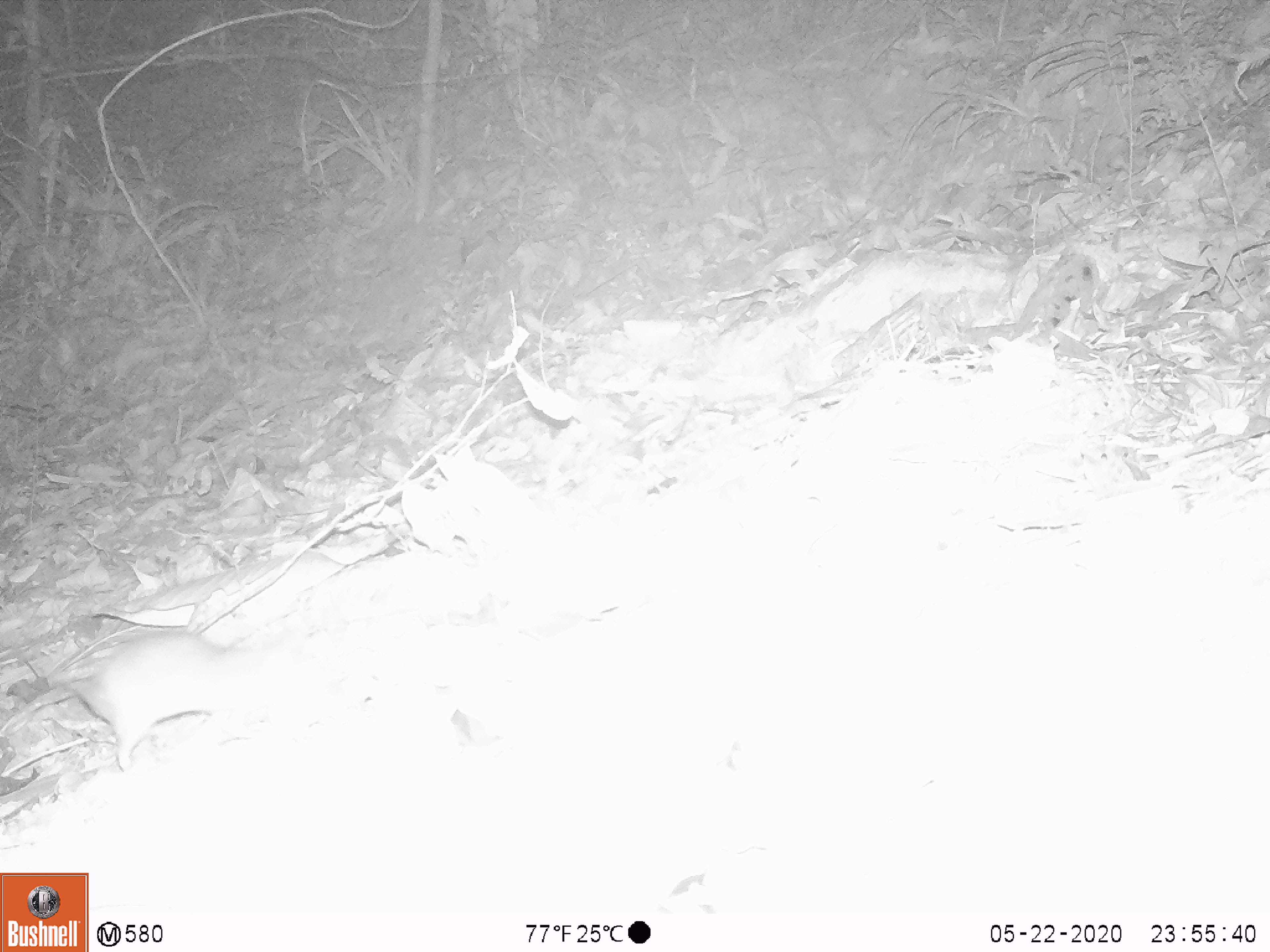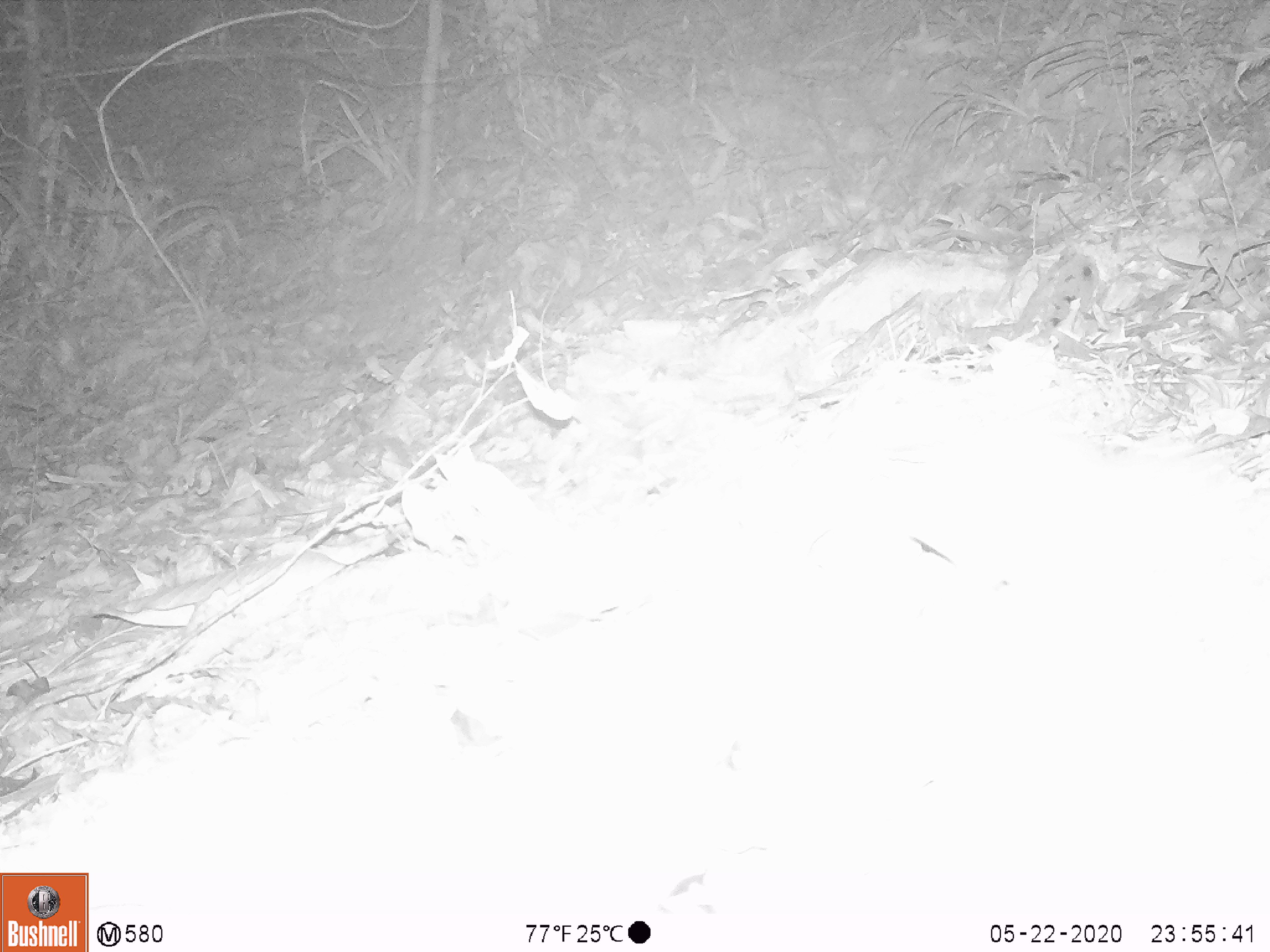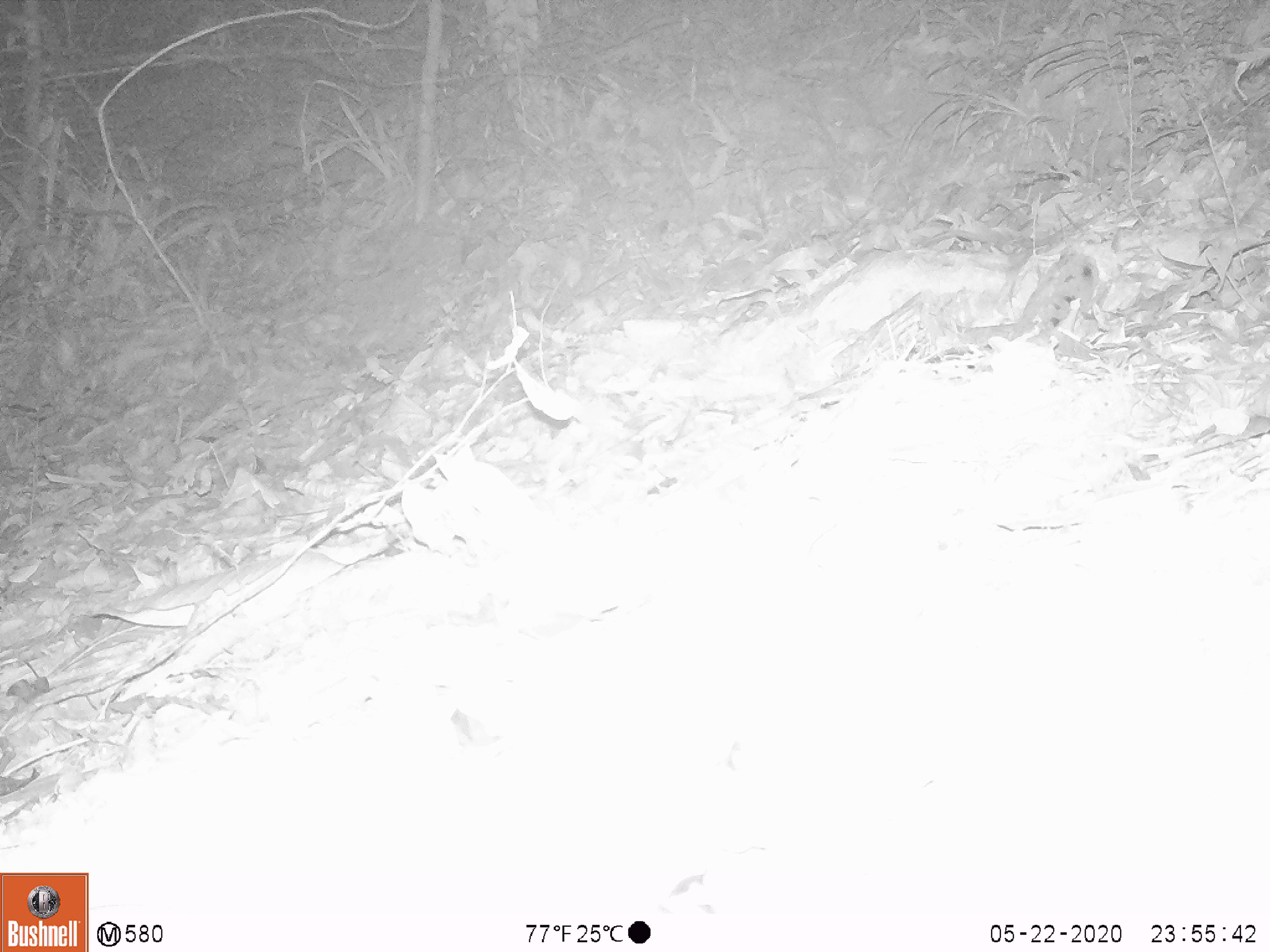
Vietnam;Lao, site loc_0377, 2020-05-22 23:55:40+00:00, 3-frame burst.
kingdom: Animalia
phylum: Chordata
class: Mammalia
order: Rodentia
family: Muridae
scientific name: Muridae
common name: old-world mice and rats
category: unidentified murid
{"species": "unidentified murid (old-world mice and rats) (Muridae)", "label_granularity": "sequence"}